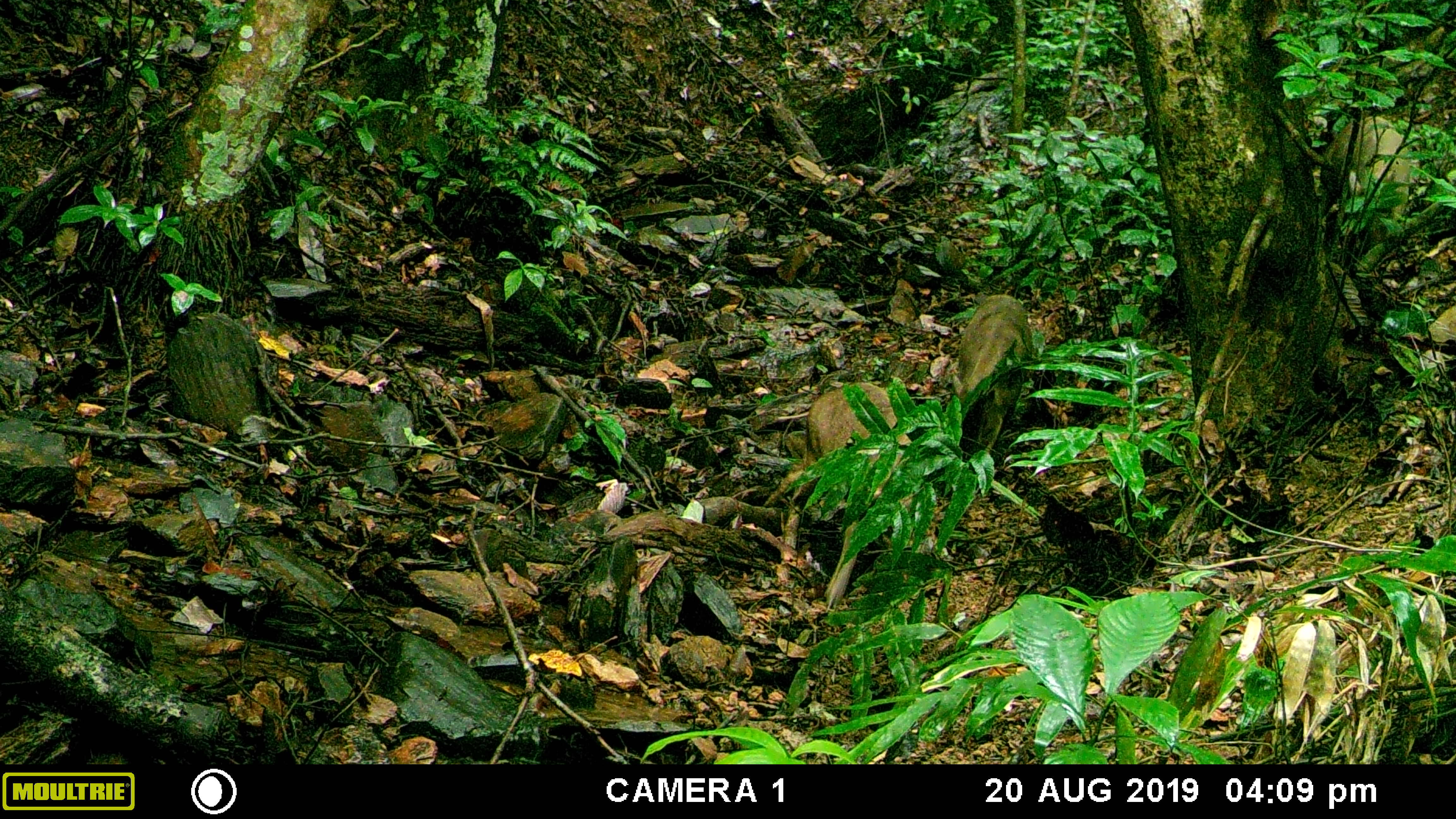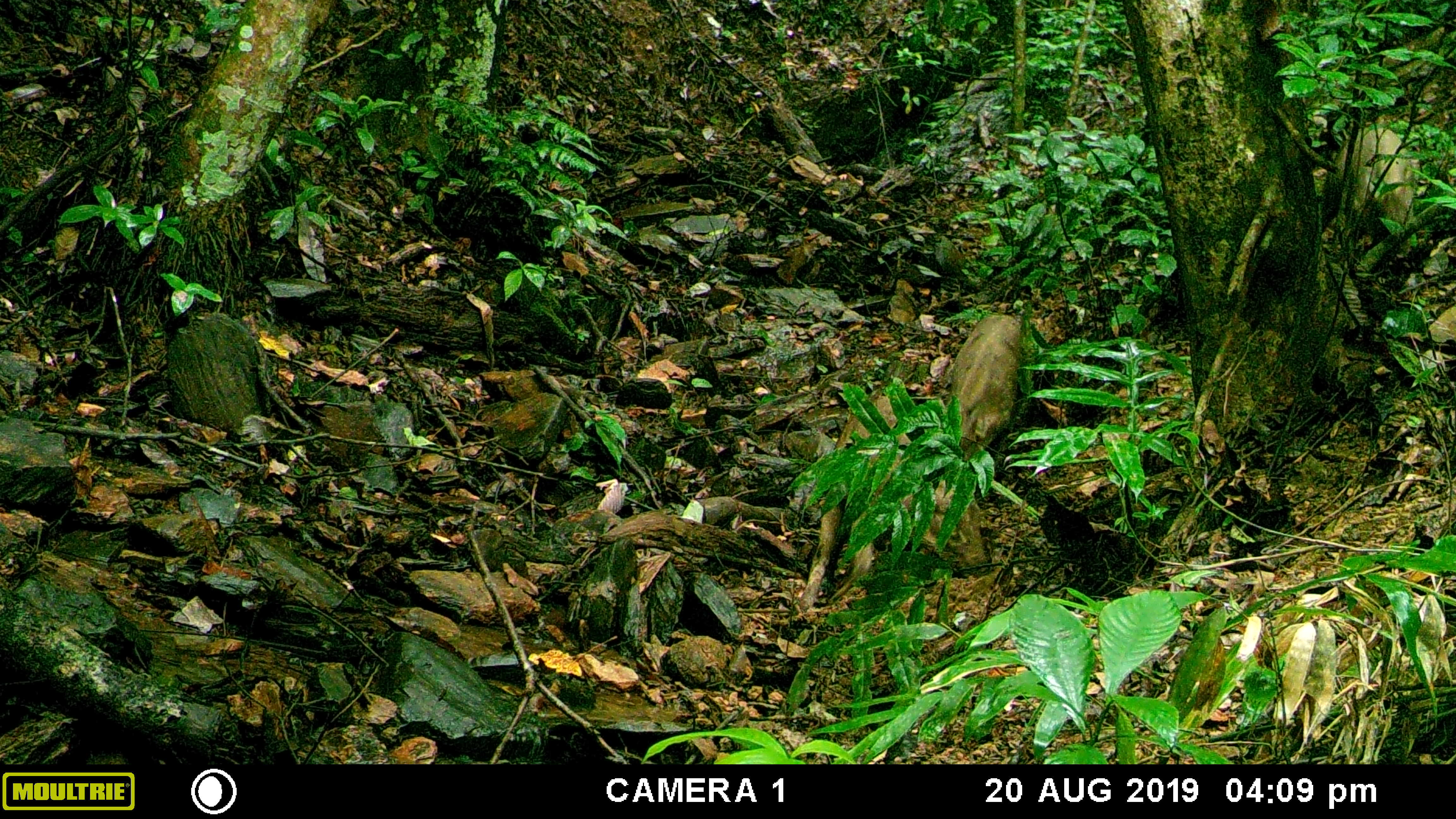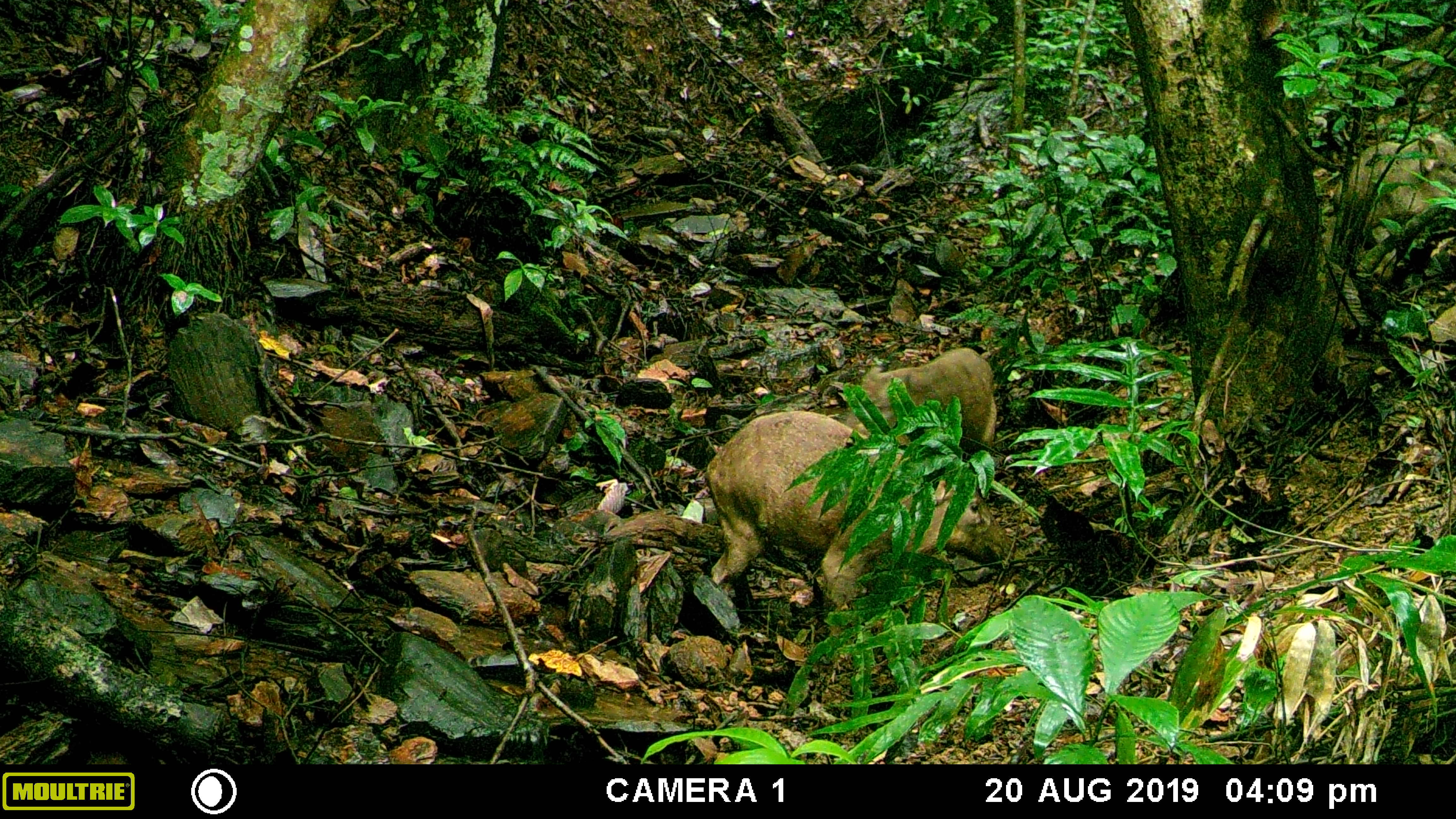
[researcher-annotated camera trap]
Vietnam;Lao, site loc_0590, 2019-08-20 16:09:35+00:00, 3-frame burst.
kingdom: Animalia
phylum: Chordata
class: Mammalia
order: Artiodactyla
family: Suidae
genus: Sus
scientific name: Sus scrofa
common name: eurasian wild pig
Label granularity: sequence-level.